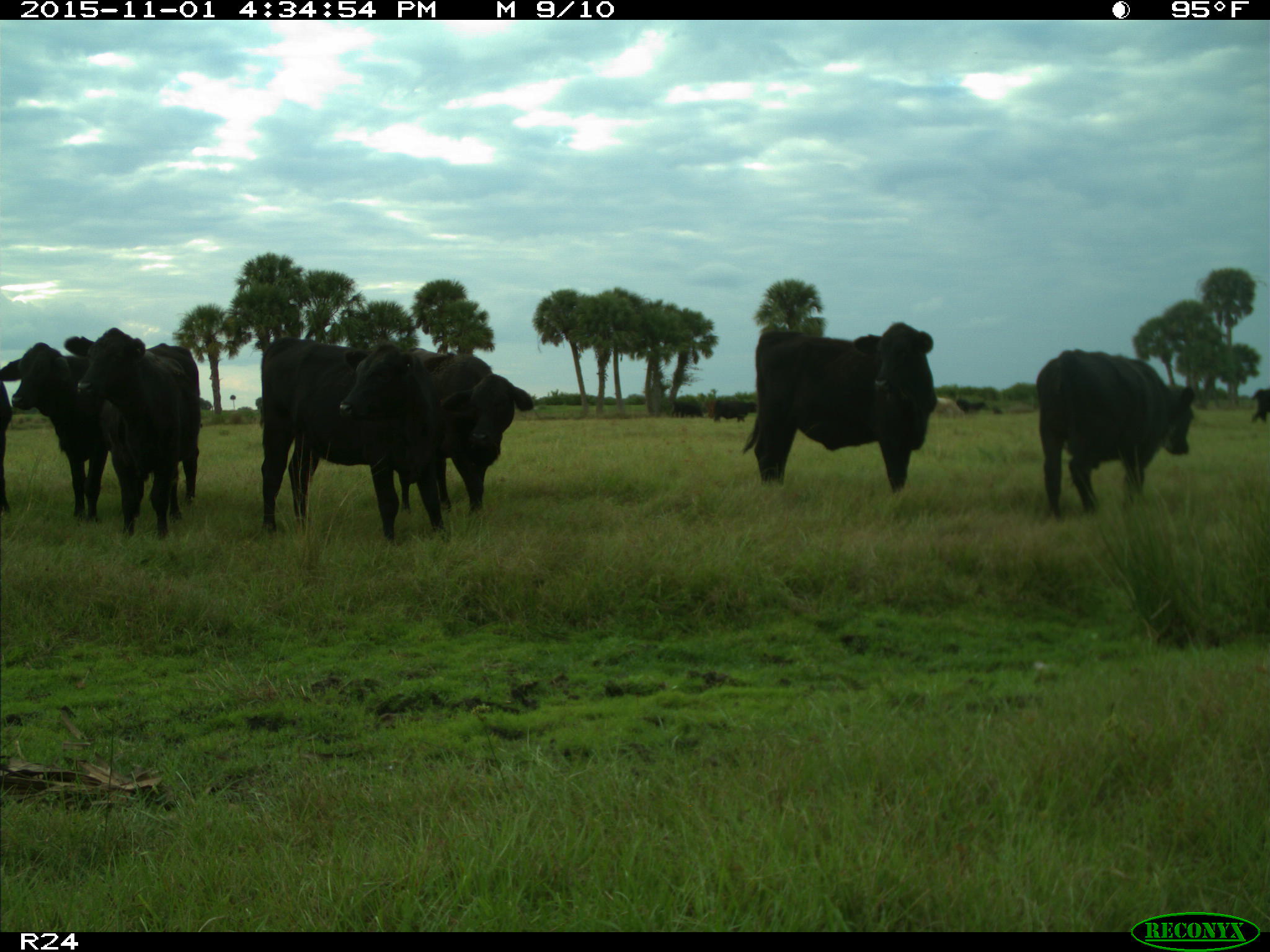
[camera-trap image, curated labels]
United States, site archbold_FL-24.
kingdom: Animalia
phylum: Chordata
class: Mammalia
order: Artiodactyla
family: Bovidae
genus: Bos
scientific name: Bos taurus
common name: domestic cow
Bos taurus (domestic cow).